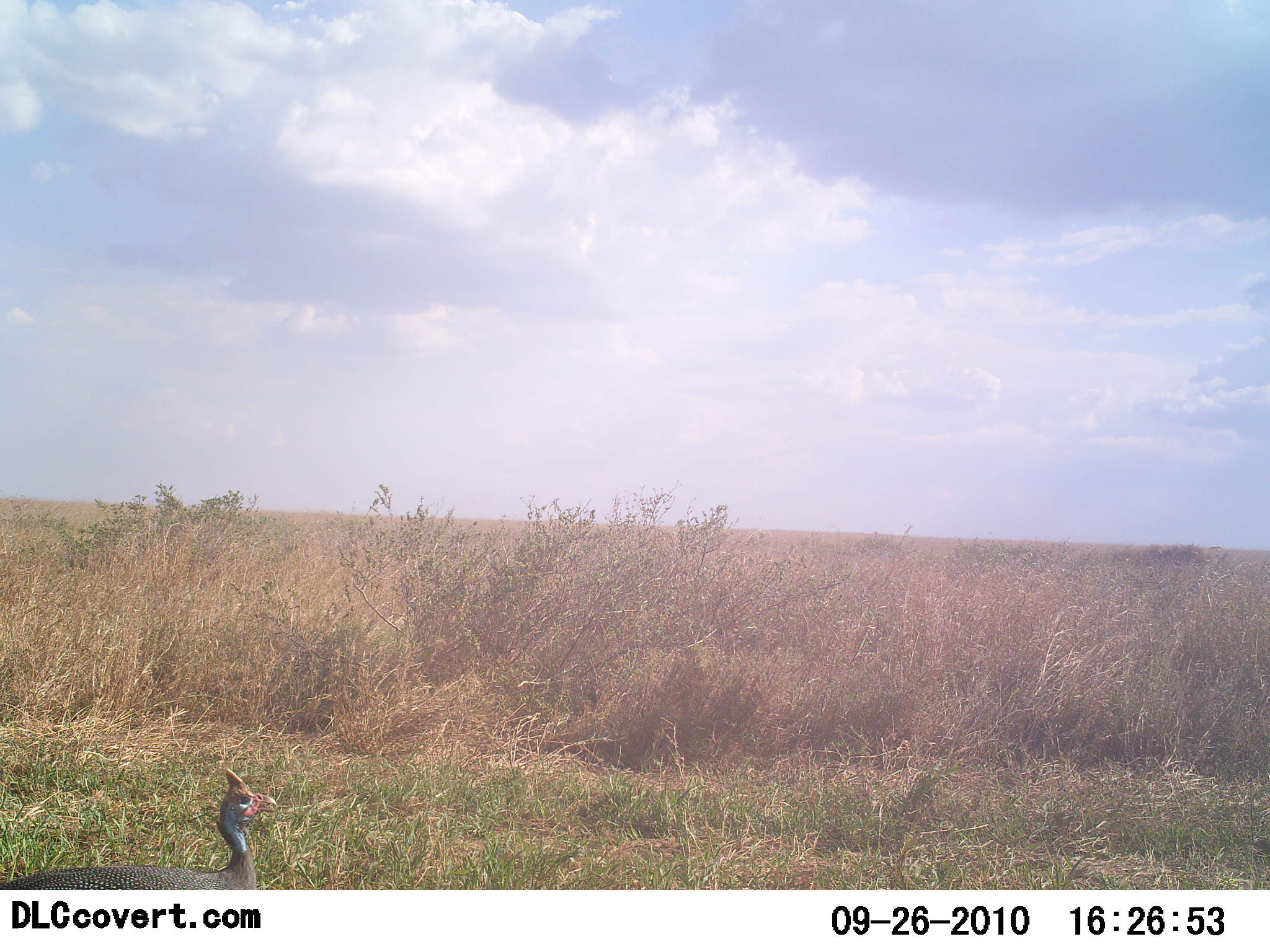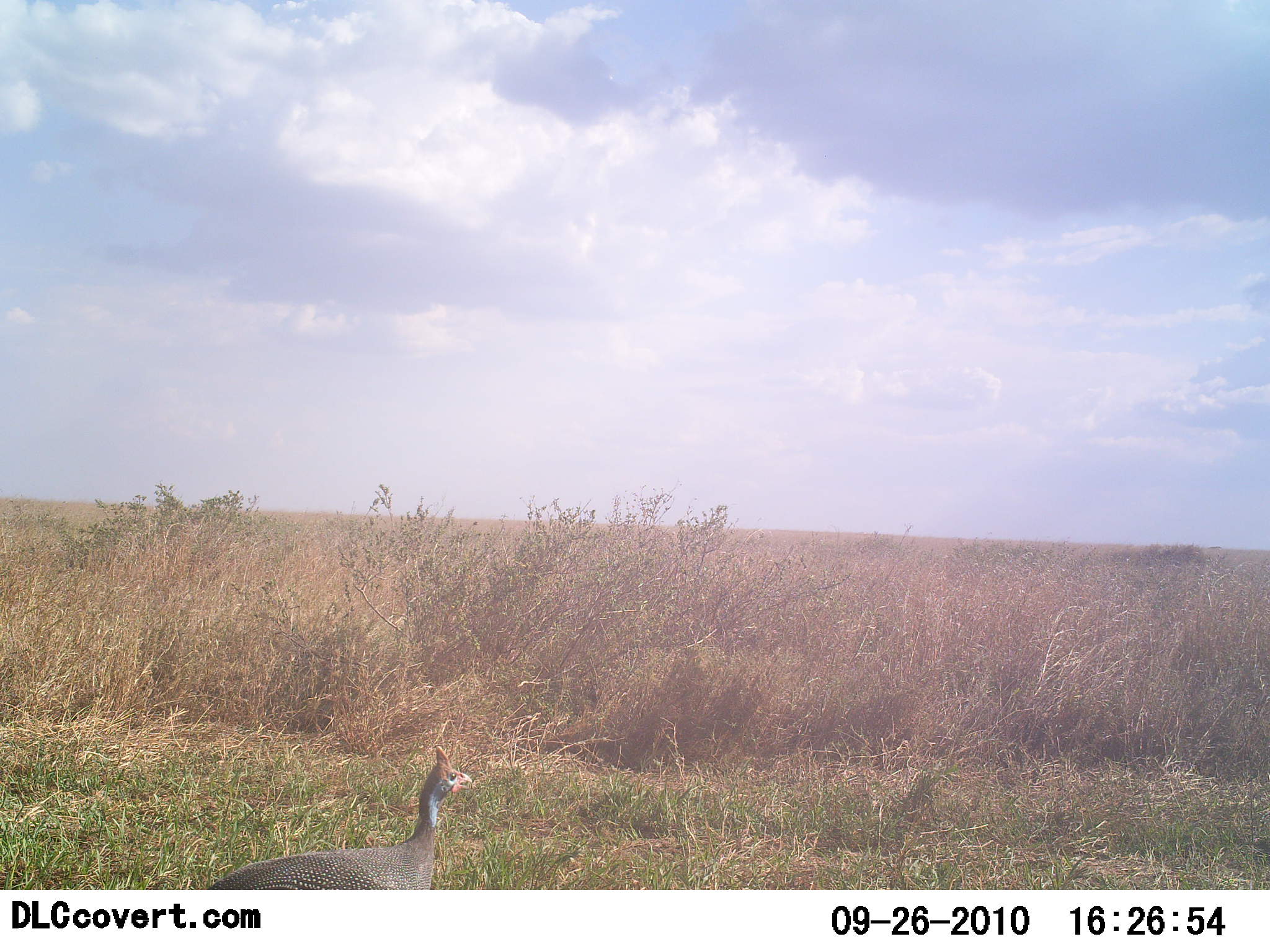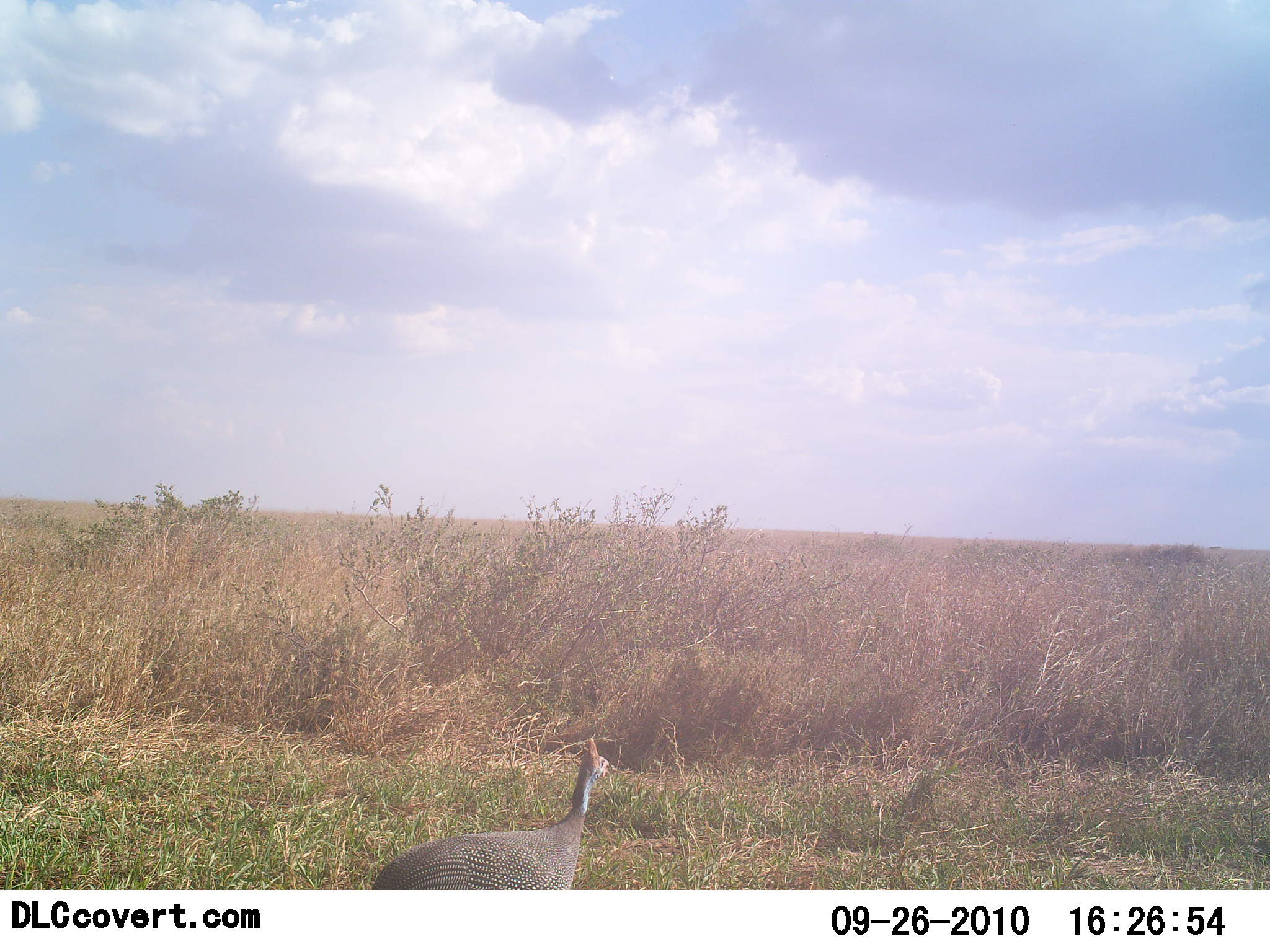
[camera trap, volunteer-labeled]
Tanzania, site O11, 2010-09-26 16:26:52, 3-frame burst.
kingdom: Animalia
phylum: Chordata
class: Aves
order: Galliformes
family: Numididae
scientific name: Numididae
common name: guinea fowl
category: guineafowl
Guineafowl (guinea fowl) (Numididae), count 1. Behavior (volunteer vote fractions): standing 17%, resting 0%, moving 83%, interacting 0%. Young present (vote fraction): 0%. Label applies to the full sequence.